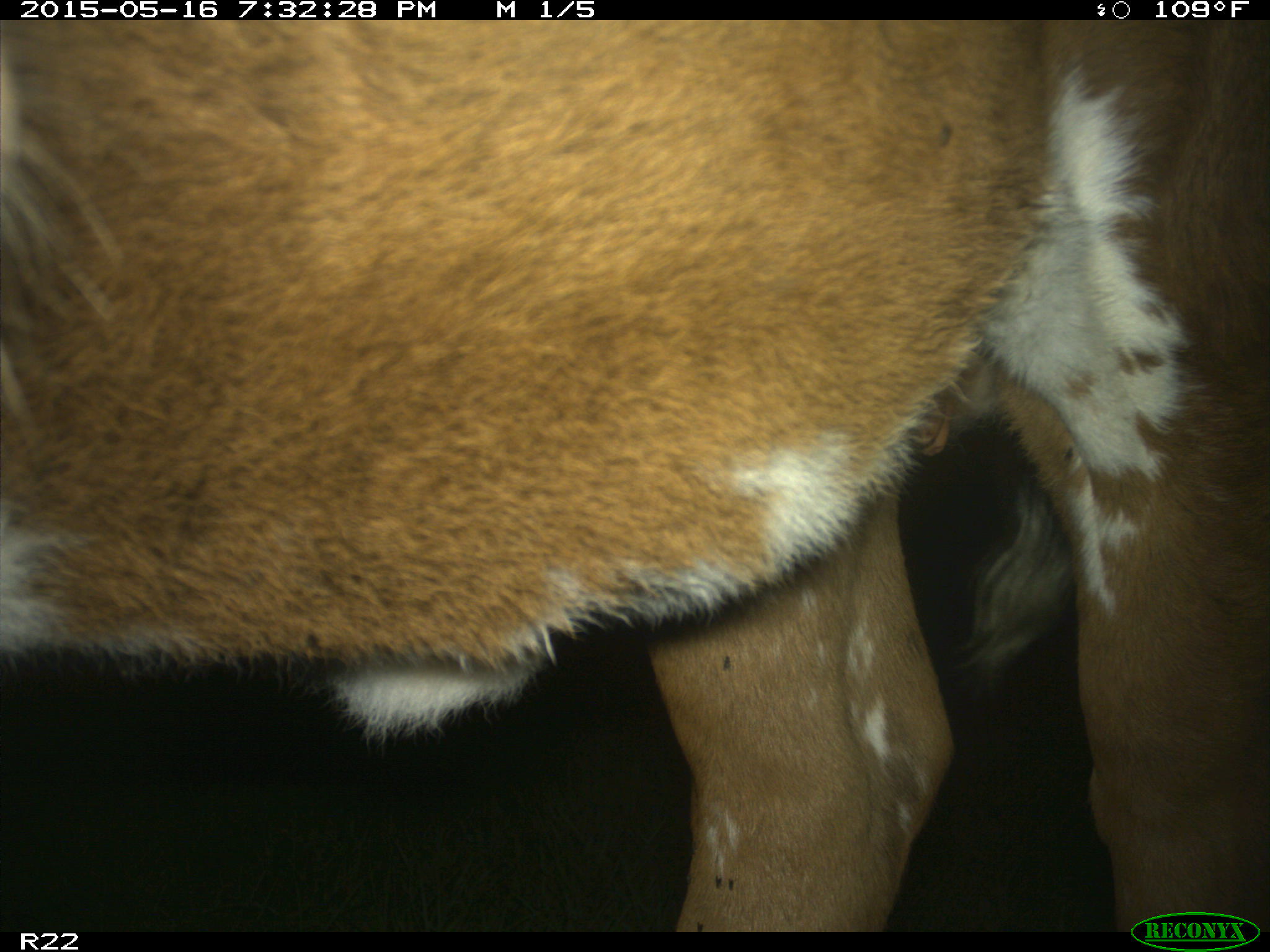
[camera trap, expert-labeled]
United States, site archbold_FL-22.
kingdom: Animalia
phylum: Chordata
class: Mammalia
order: Artiodactyla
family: Bovidae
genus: Bos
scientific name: Bos taurus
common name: domestic cow